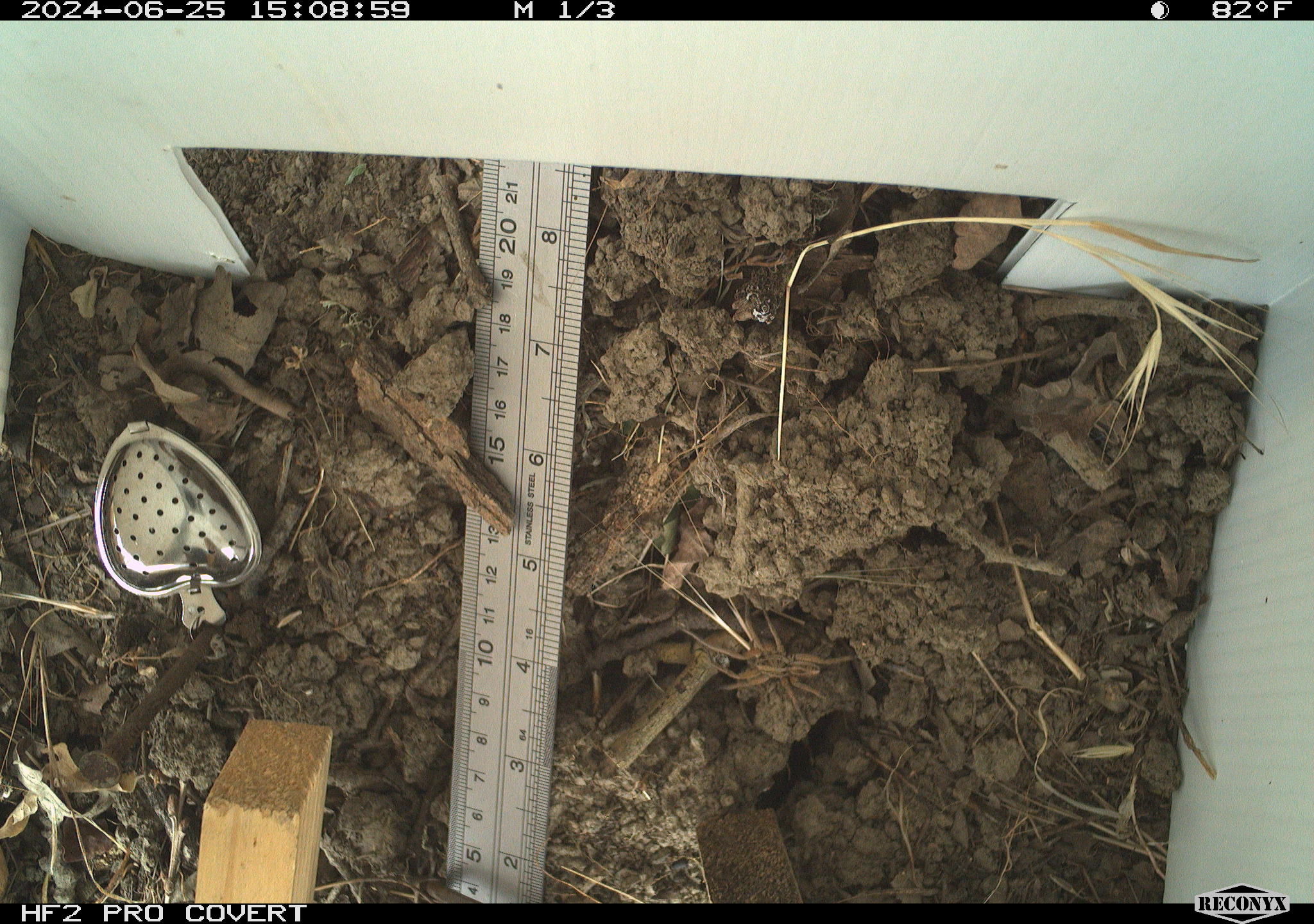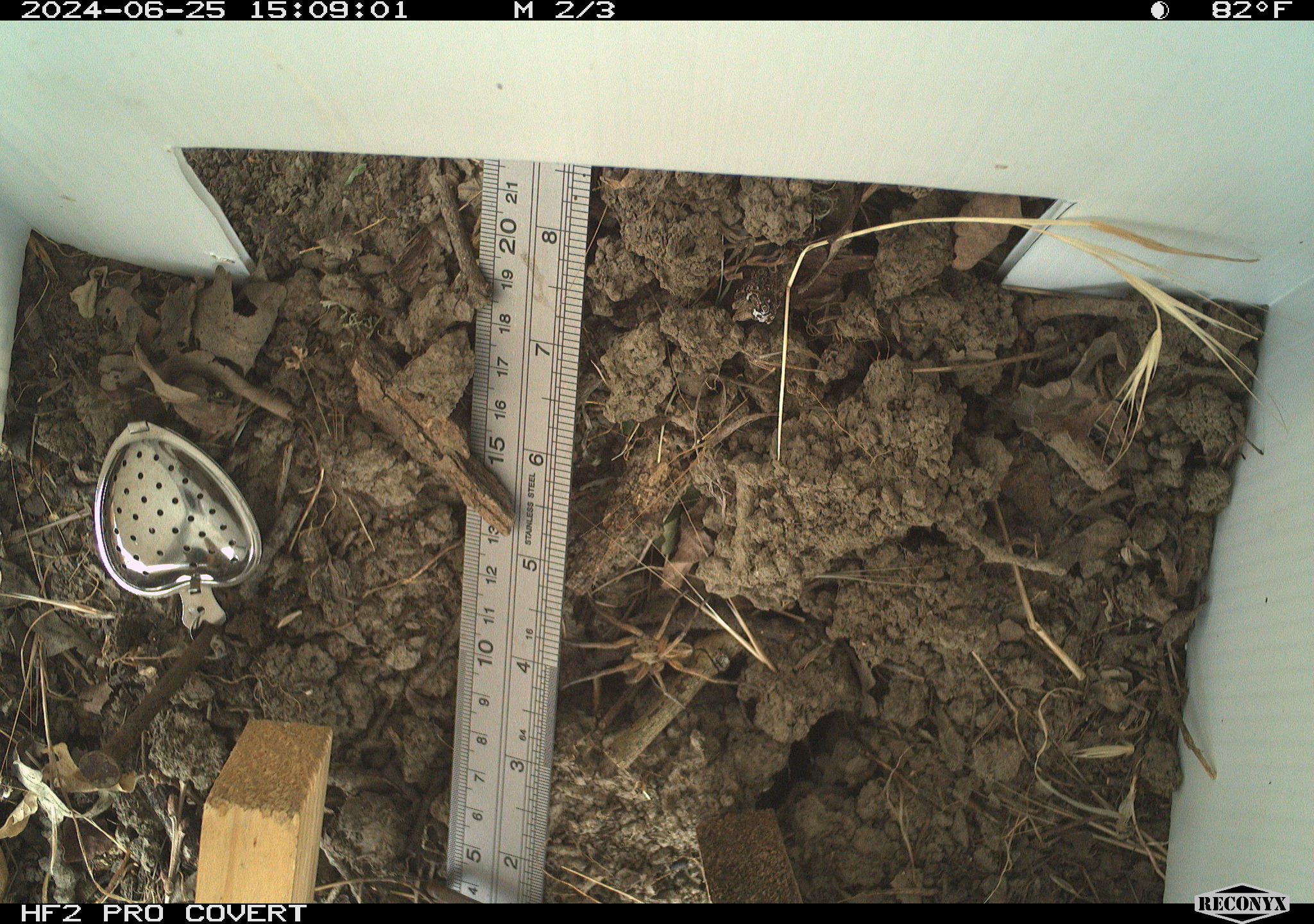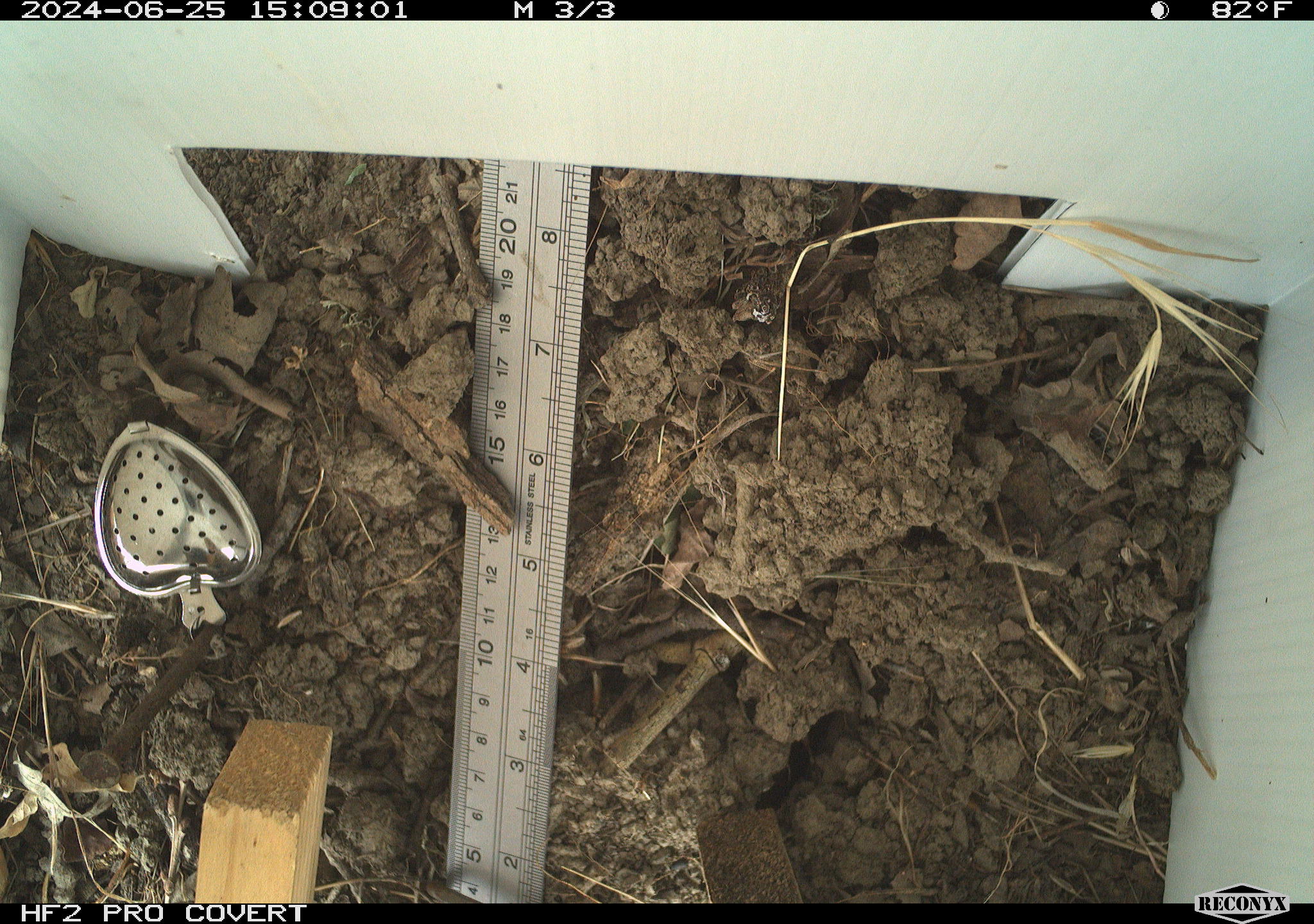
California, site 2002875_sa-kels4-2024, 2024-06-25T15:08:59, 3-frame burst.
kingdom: Animalia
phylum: Arthropoda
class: Arachnida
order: Araneae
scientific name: Araneae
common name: spider